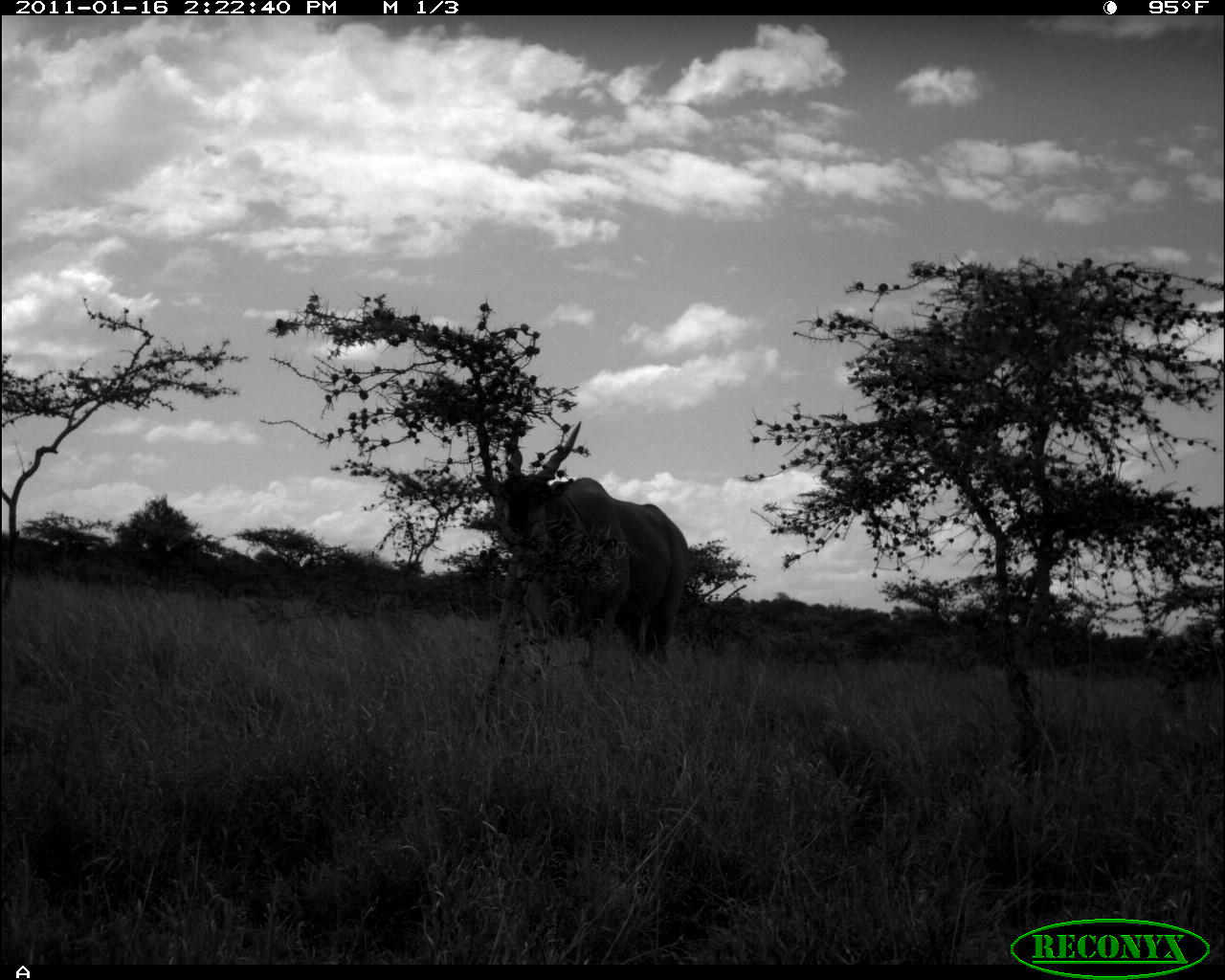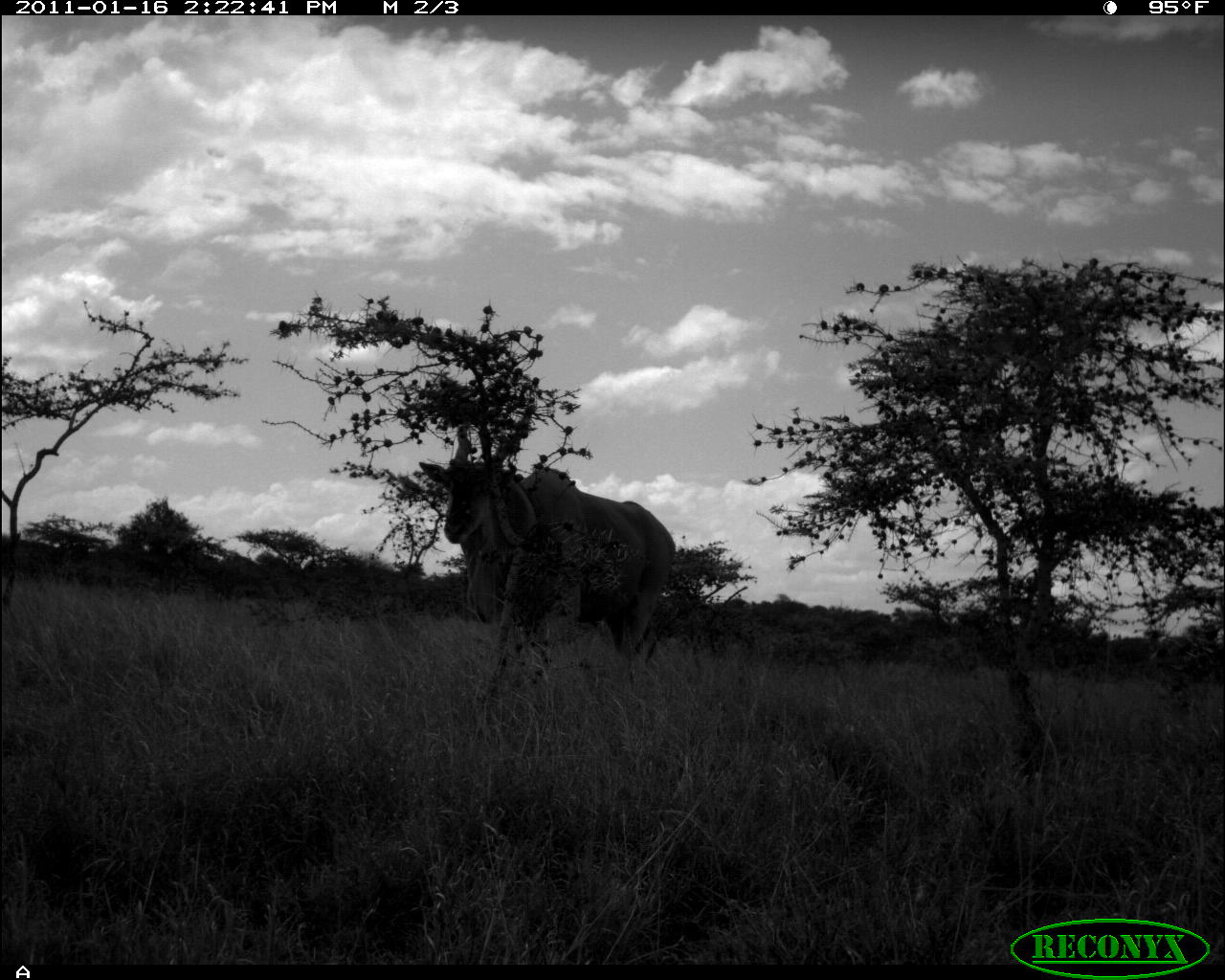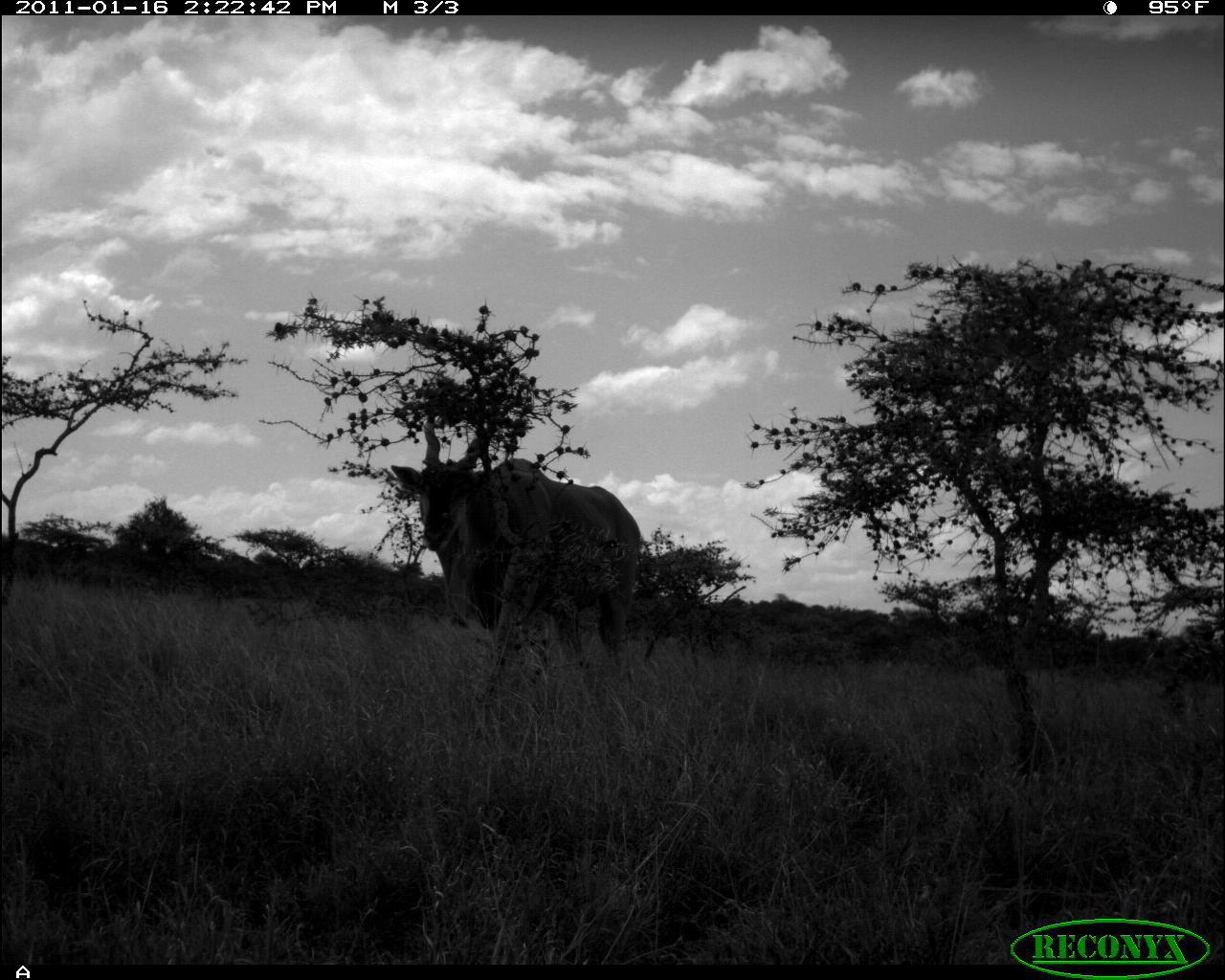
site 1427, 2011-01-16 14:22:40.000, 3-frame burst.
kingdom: Animalia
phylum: Chordata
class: Mammalia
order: Artiodactyla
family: Bovidae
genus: Madoqua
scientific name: Madoqua guentheri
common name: günther's dik-dik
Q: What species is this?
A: Madoqua guentheri (günther's dik-dik).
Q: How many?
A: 1.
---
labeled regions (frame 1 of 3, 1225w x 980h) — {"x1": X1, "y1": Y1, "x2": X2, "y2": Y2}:
madoqua guentheri: {"x1": 473, "y1": 419, "x2": 690, "y2": 671}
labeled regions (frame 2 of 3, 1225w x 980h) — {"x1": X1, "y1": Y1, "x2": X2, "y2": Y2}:
madoqua guentheri: {"x1": 417, "y1": 401, "x2": 677, "y2": 667}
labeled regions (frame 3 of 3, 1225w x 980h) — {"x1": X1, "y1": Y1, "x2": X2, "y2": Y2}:
madoqua guentheri: {"x1": 389, "y1": 419, "x2": 644, "y2": 665}